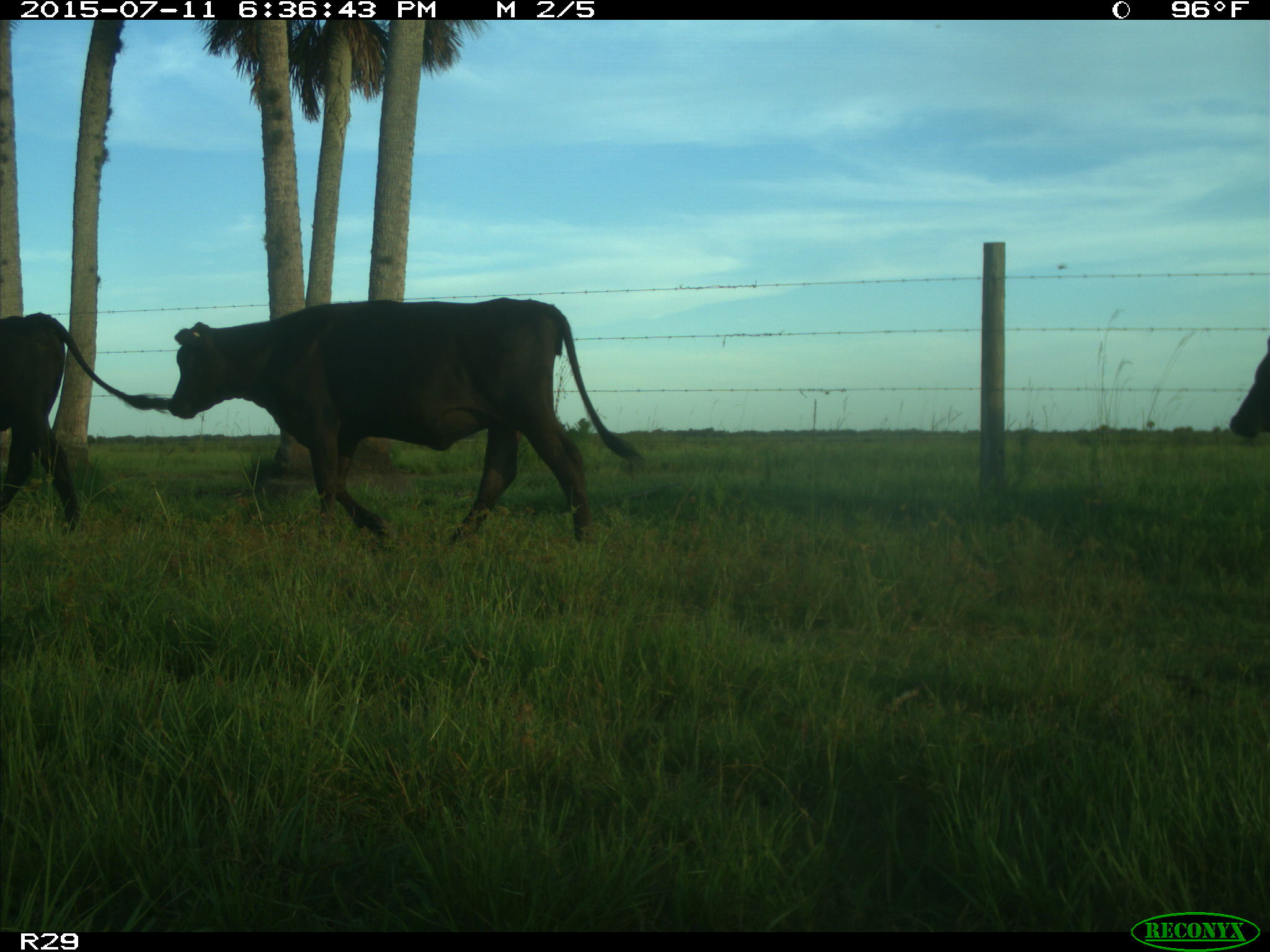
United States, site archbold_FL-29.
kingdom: Animalia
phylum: Chordata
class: Mammalia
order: Artiodactyla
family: Bovidae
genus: Bos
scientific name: Bos taurus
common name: domestic cow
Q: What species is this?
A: Bos taurus (domestic cow).